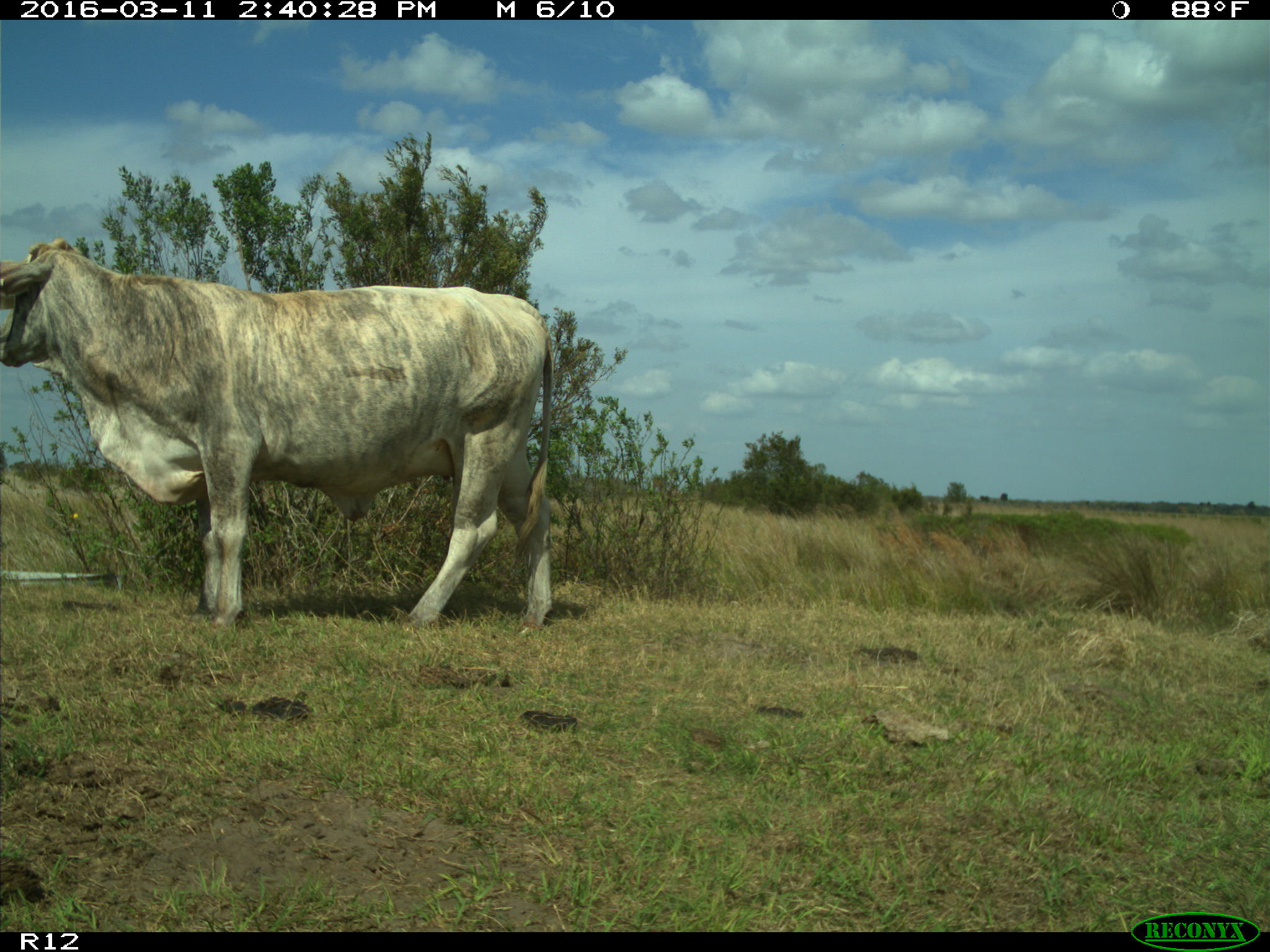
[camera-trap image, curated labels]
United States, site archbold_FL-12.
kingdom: Animalia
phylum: Chordata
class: Mammalia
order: Artiodactyla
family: Bovidae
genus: Bos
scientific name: Bos taurus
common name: domestic cow